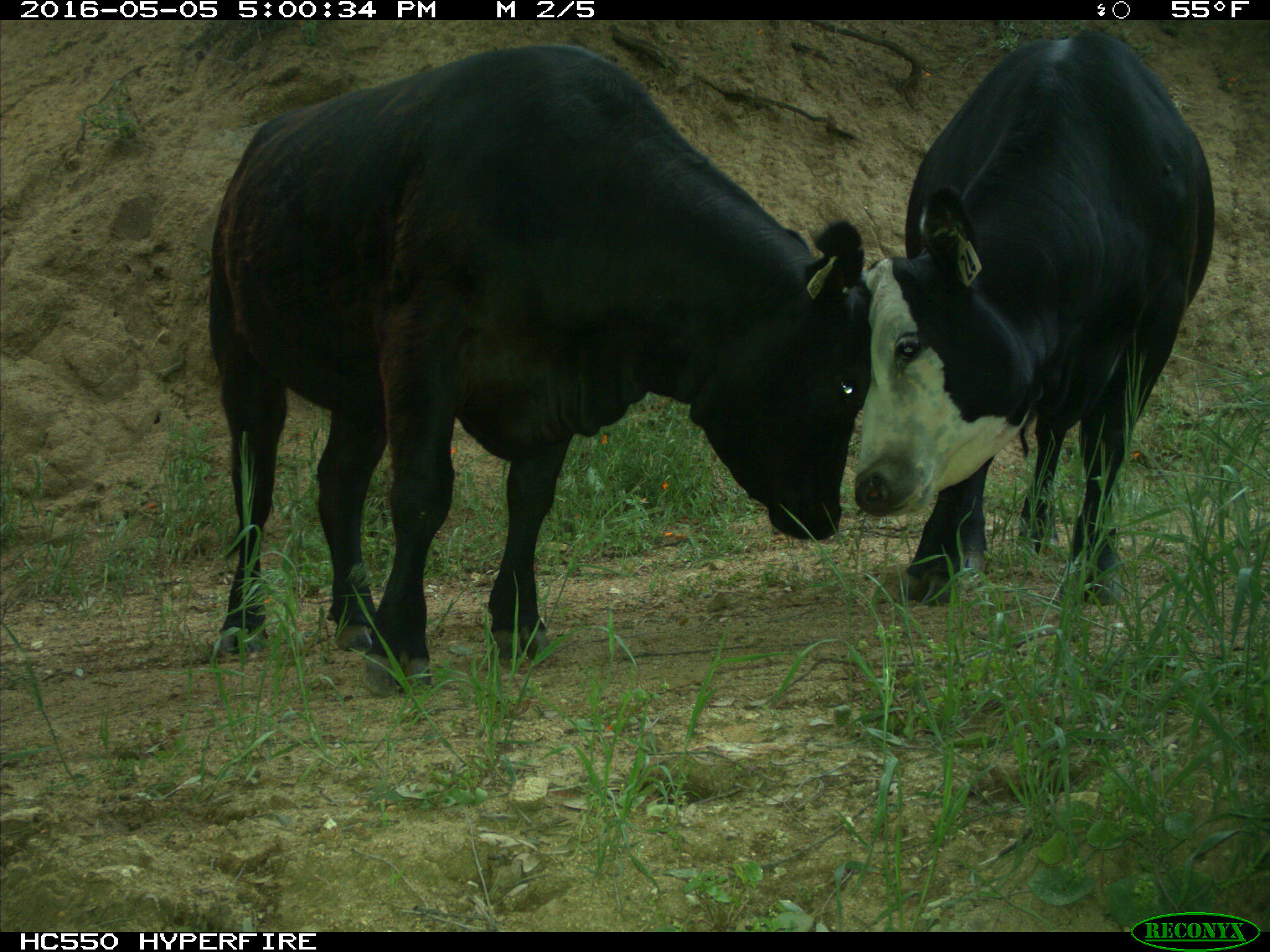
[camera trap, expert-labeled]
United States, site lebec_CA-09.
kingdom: Animalia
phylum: Chordata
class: Mammalia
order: Artiodactyla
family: Bovidae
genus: Bos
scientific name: Bos taurus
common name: domestic cow